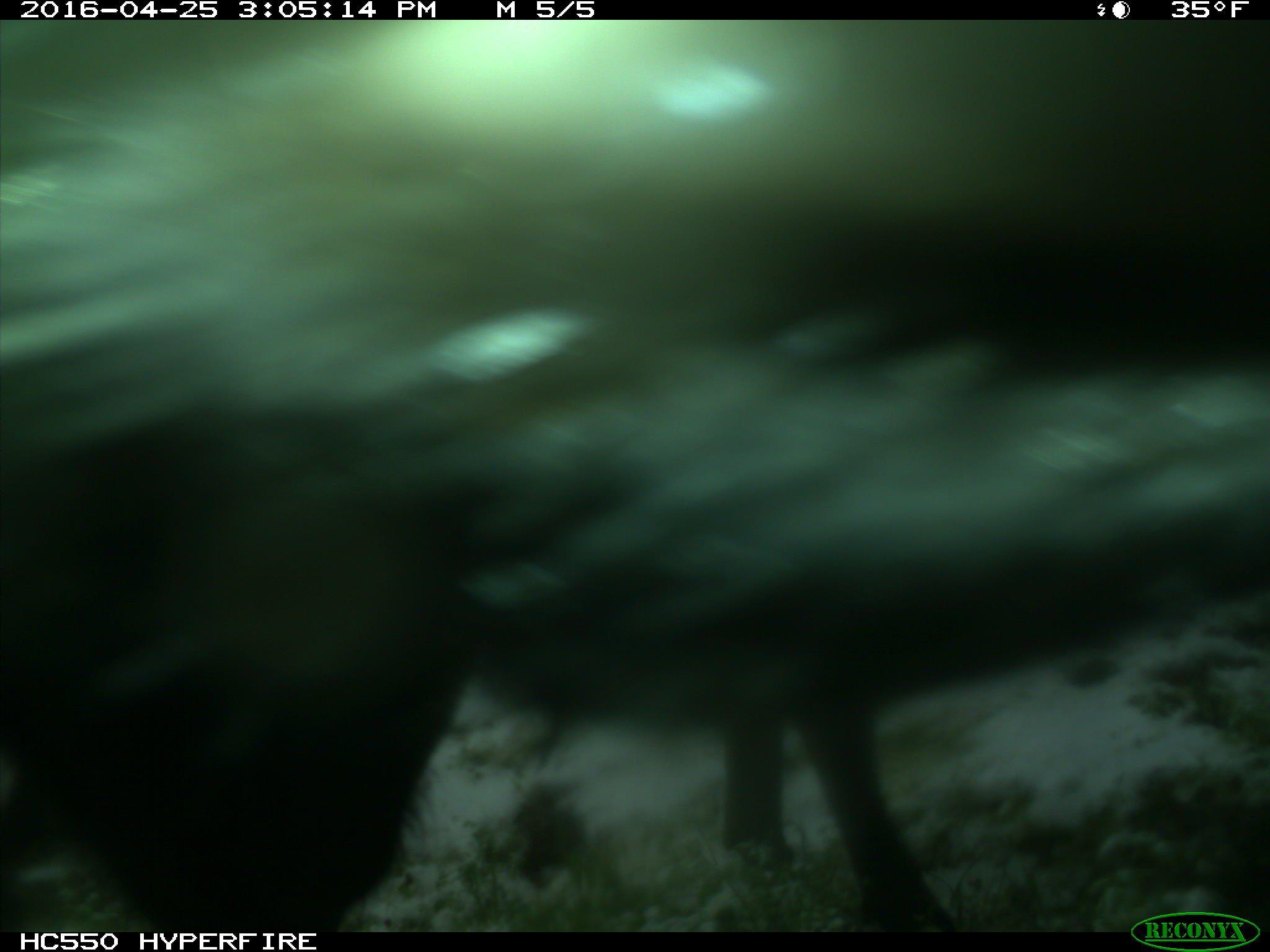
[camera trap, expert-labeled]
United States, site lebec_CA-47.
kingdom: Animalia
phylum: Chordata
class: Mammalia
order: Artiodactyla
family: Bovidae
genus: Bos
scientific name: Bos taurus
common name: domestic cow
Bos taurus (domestic cow).